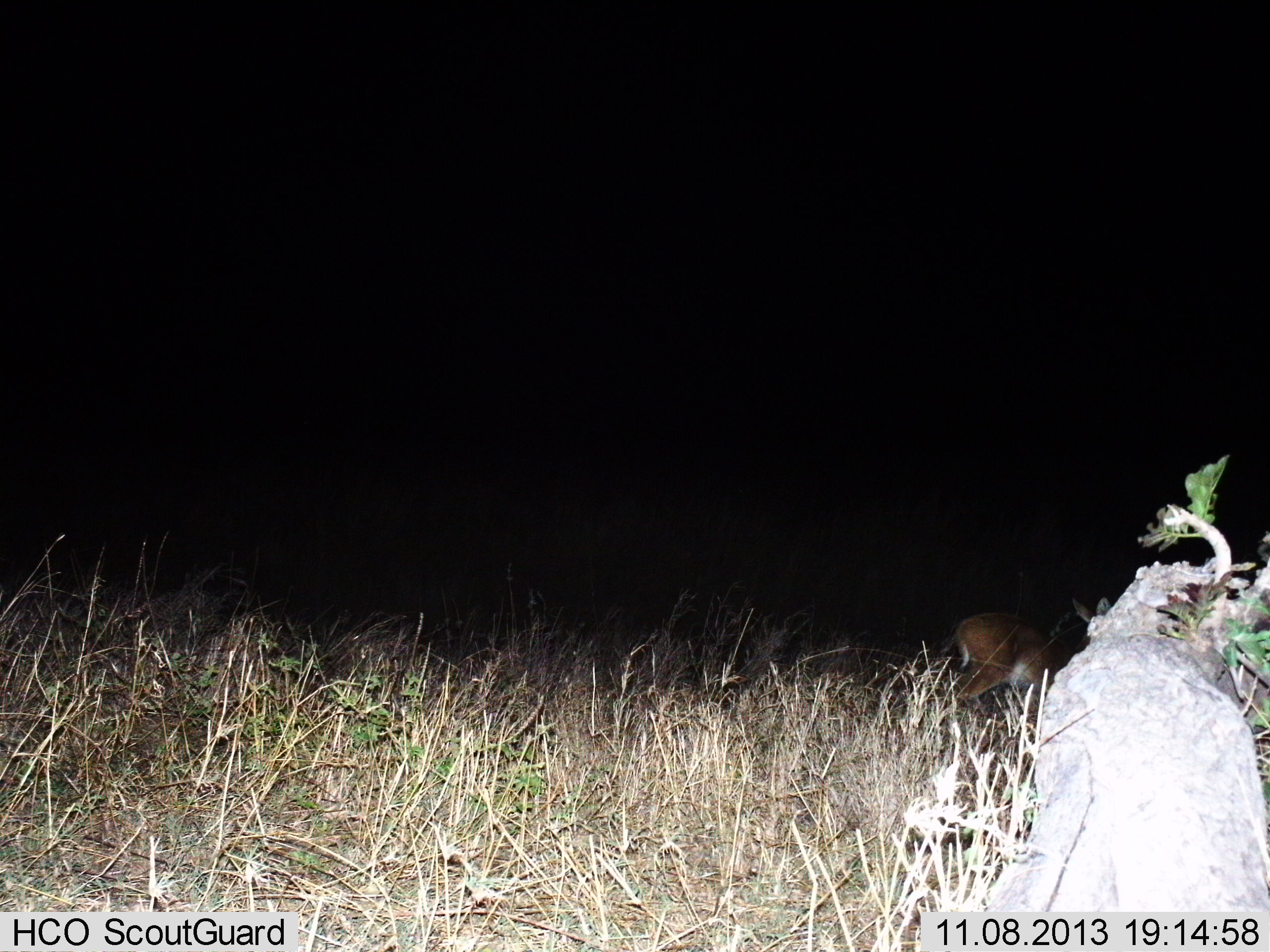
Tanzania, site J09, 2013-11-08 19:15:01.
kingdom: Animalia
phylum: Chordata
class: Mammalia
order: Artiodactyla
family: Bovidae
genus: Redunca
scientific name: Redunca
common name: reedbuck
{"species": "reedbuck (Redunca)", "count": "1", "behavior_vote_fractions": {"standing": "43%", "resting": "0%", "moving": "0%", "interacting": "0%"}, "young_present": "0%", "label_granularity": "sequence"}